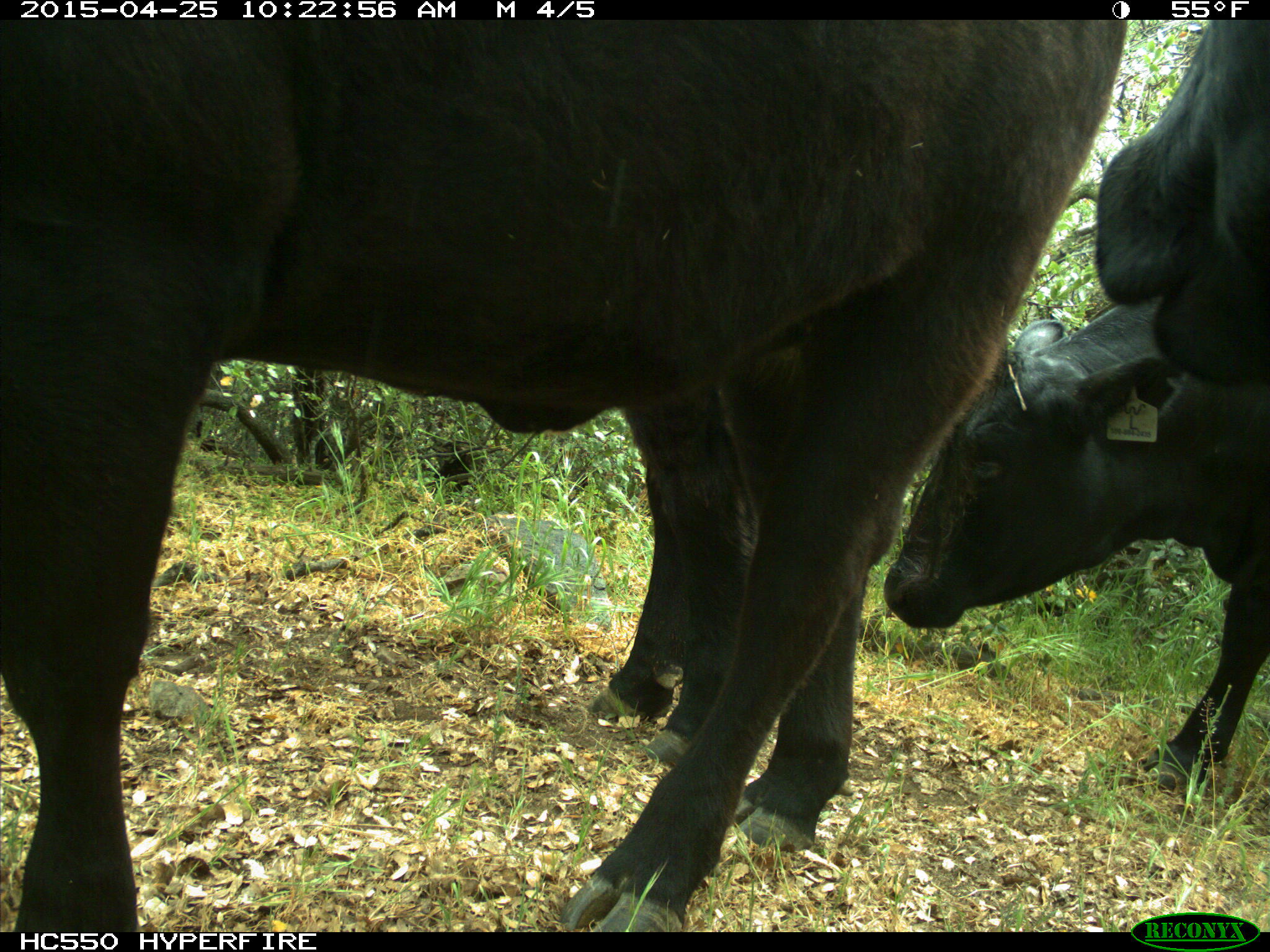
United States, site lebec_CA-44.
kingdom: Animalia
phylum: Chordata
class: Mammalia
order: Artiodactyla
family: Suidae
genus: Sus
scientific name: Sus scrofa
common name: wild boar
Sus scrofa (wild boar).